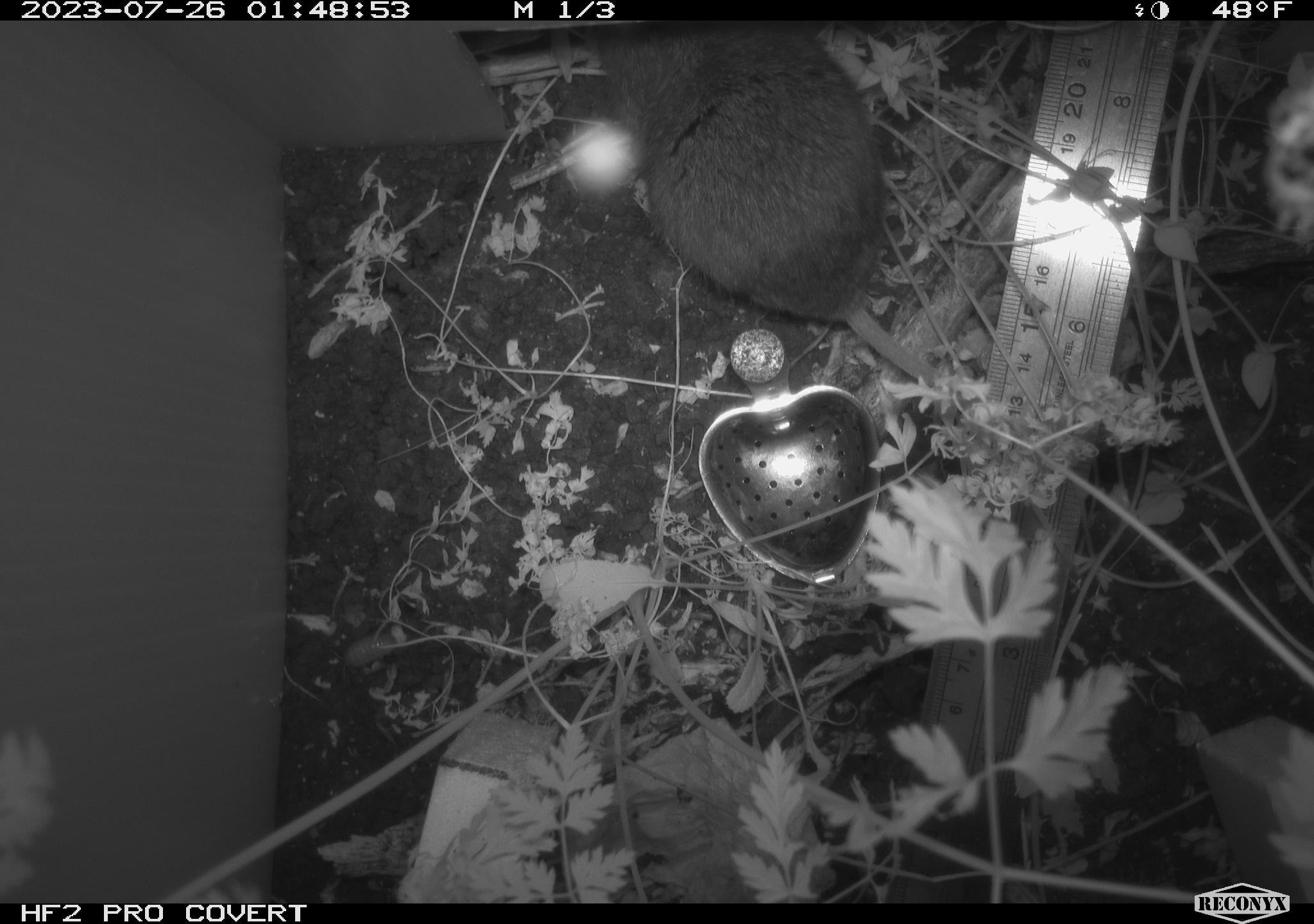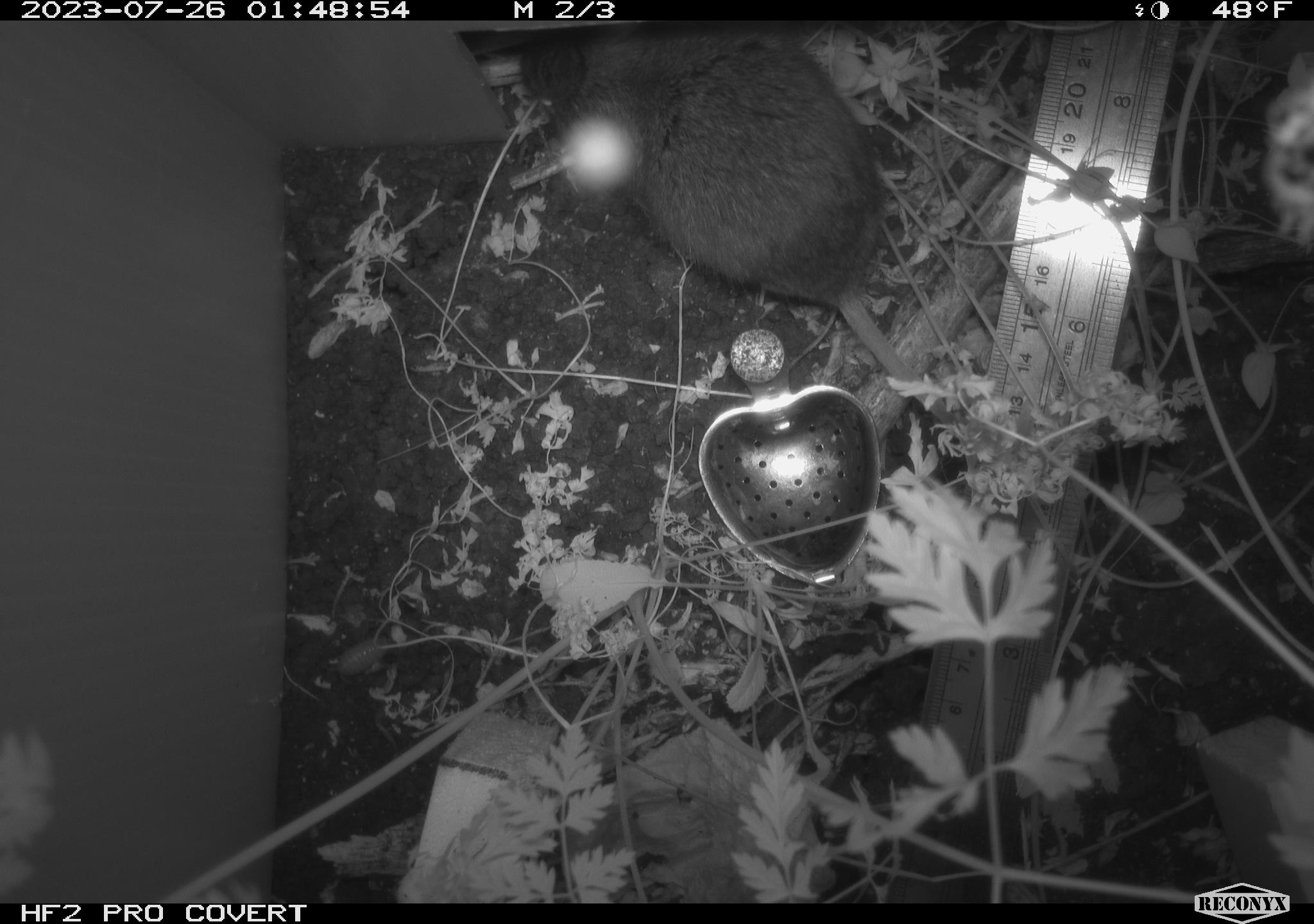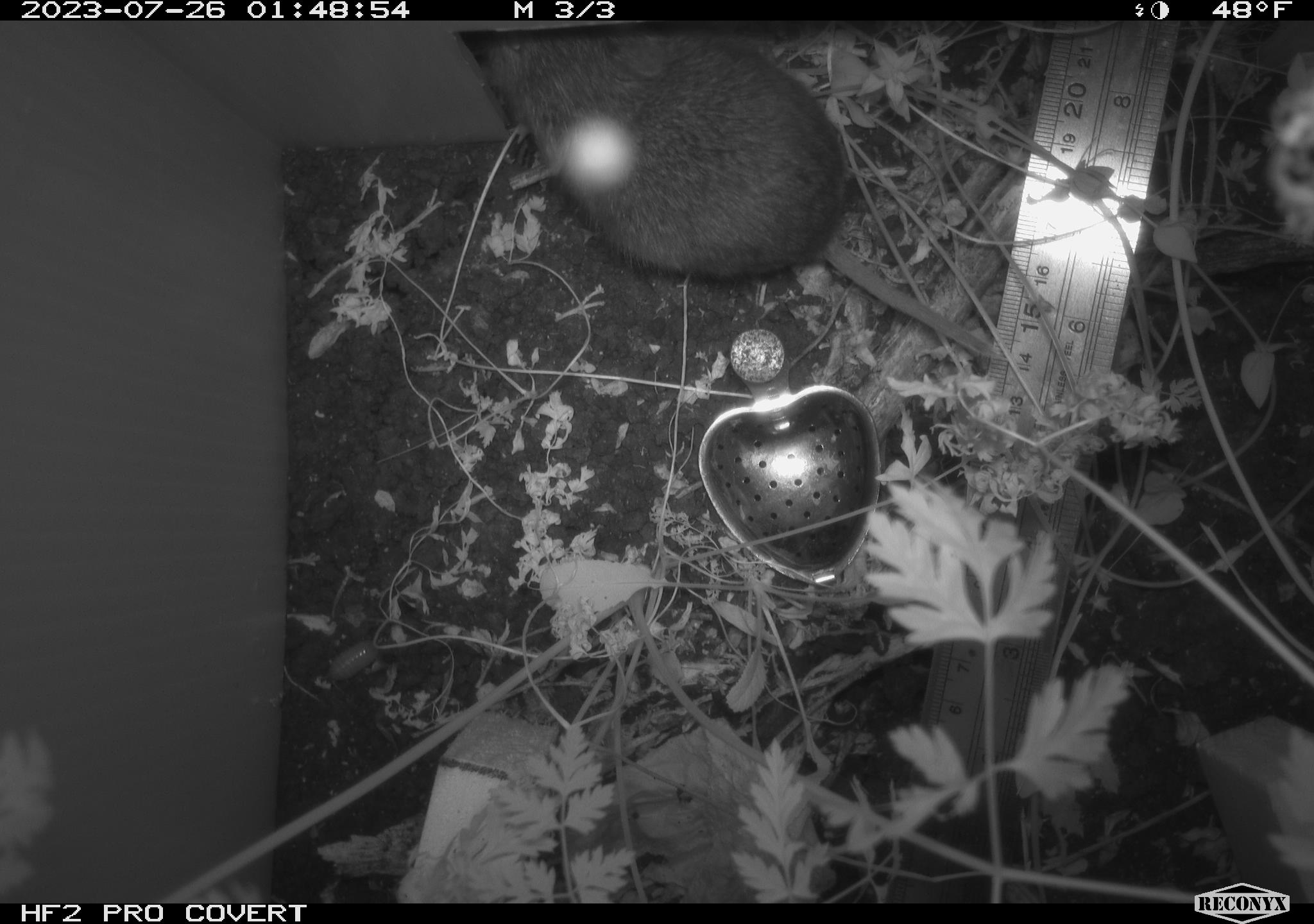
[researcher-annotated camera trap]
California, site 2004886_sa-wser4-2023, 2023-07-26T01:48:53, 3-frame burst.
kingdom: Animalia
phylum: Chordata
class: Mammalia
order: Rodentia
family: Cricetidae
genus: Microtus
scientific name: Microtus californicus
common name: california vole